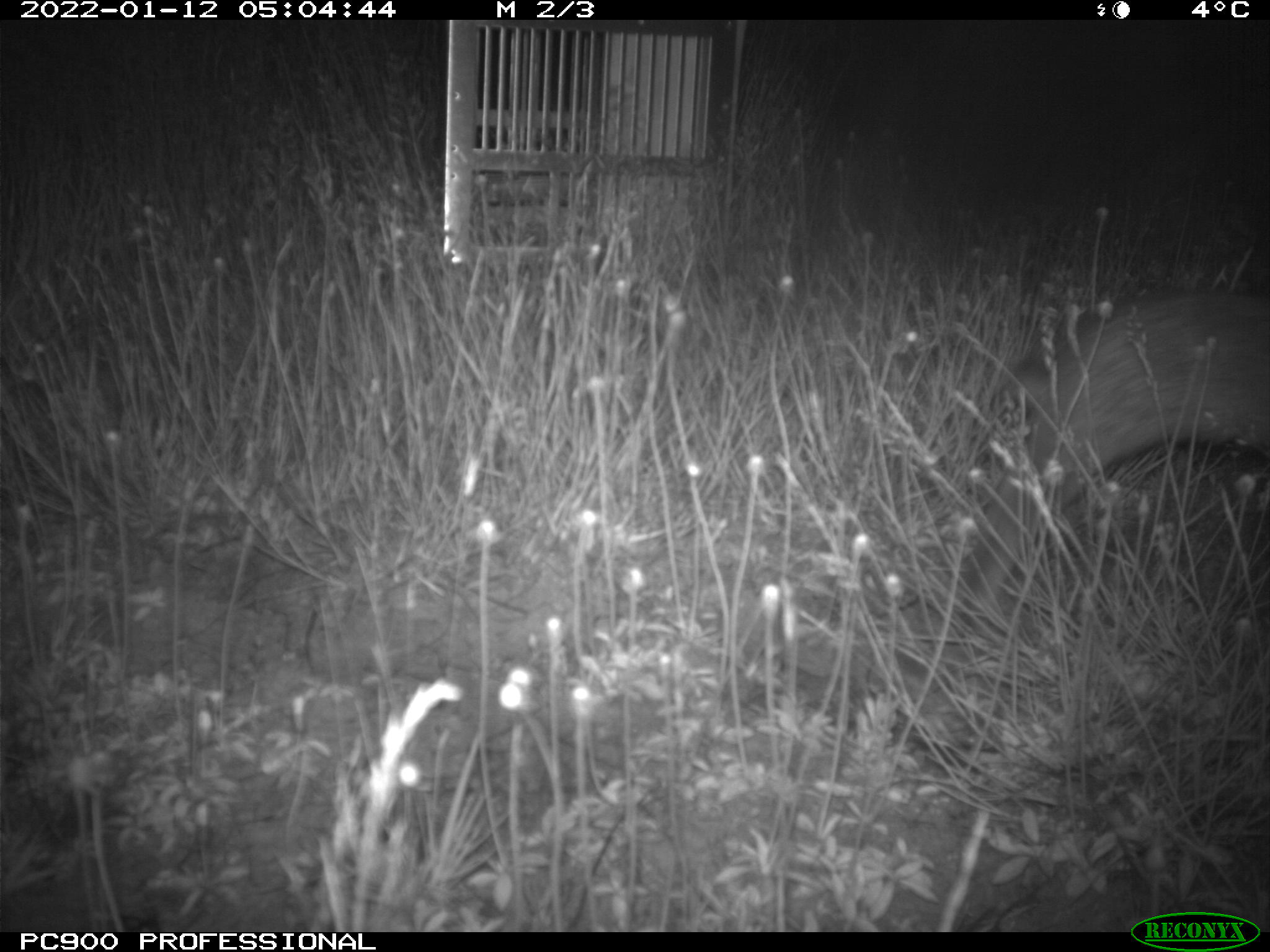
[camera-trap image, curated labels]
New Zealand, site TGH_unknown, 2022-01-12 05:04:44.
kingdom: Animalia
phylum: Chordata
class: Mammalia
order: Lagomorpha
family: Leporidae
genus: Oryctolagus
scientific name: Oryctolagus cuniculus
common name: european rabbit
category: rabbit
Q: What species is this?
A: Rabbit (european rabbit) (Oryctolagus cuniculus).